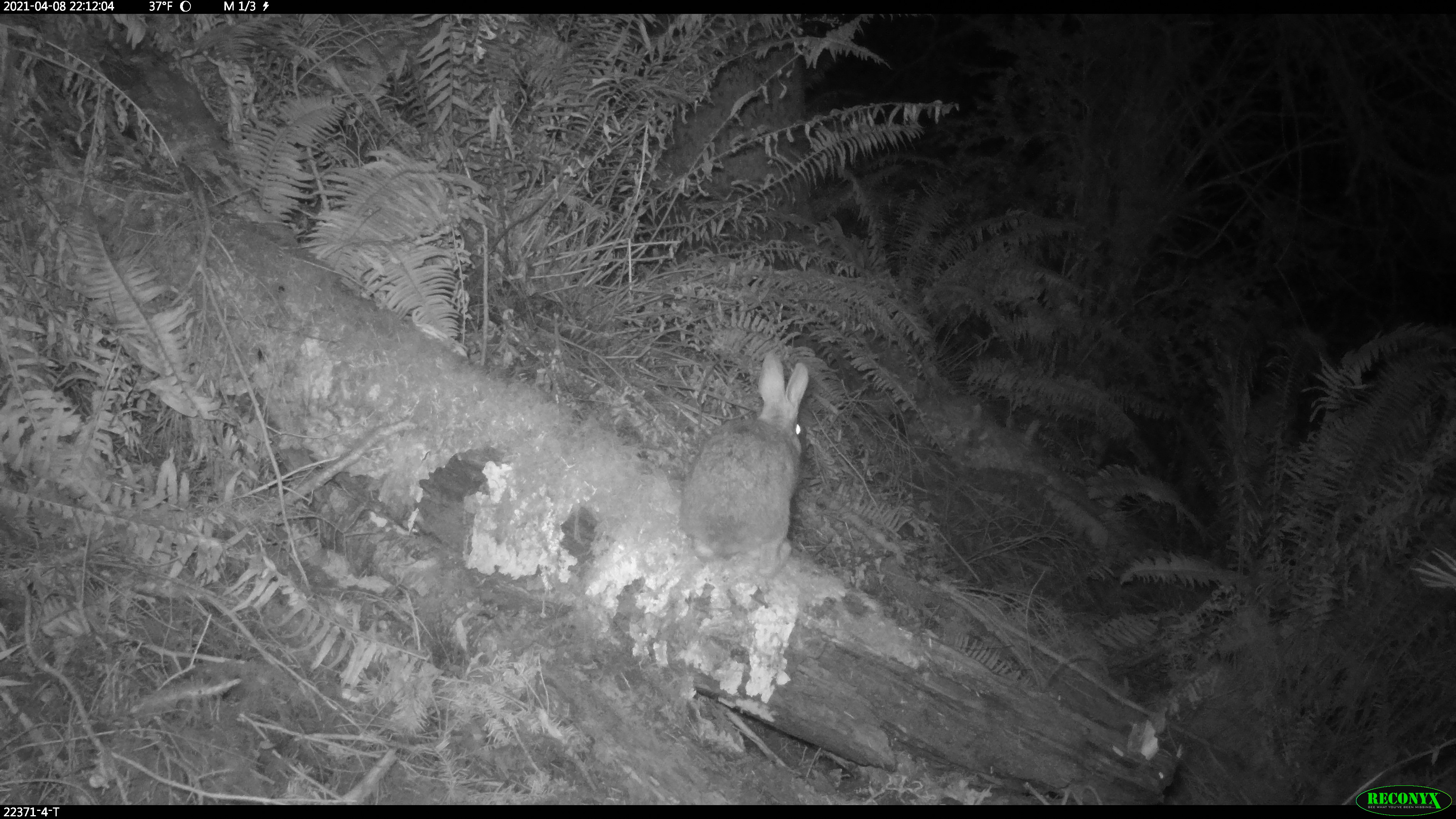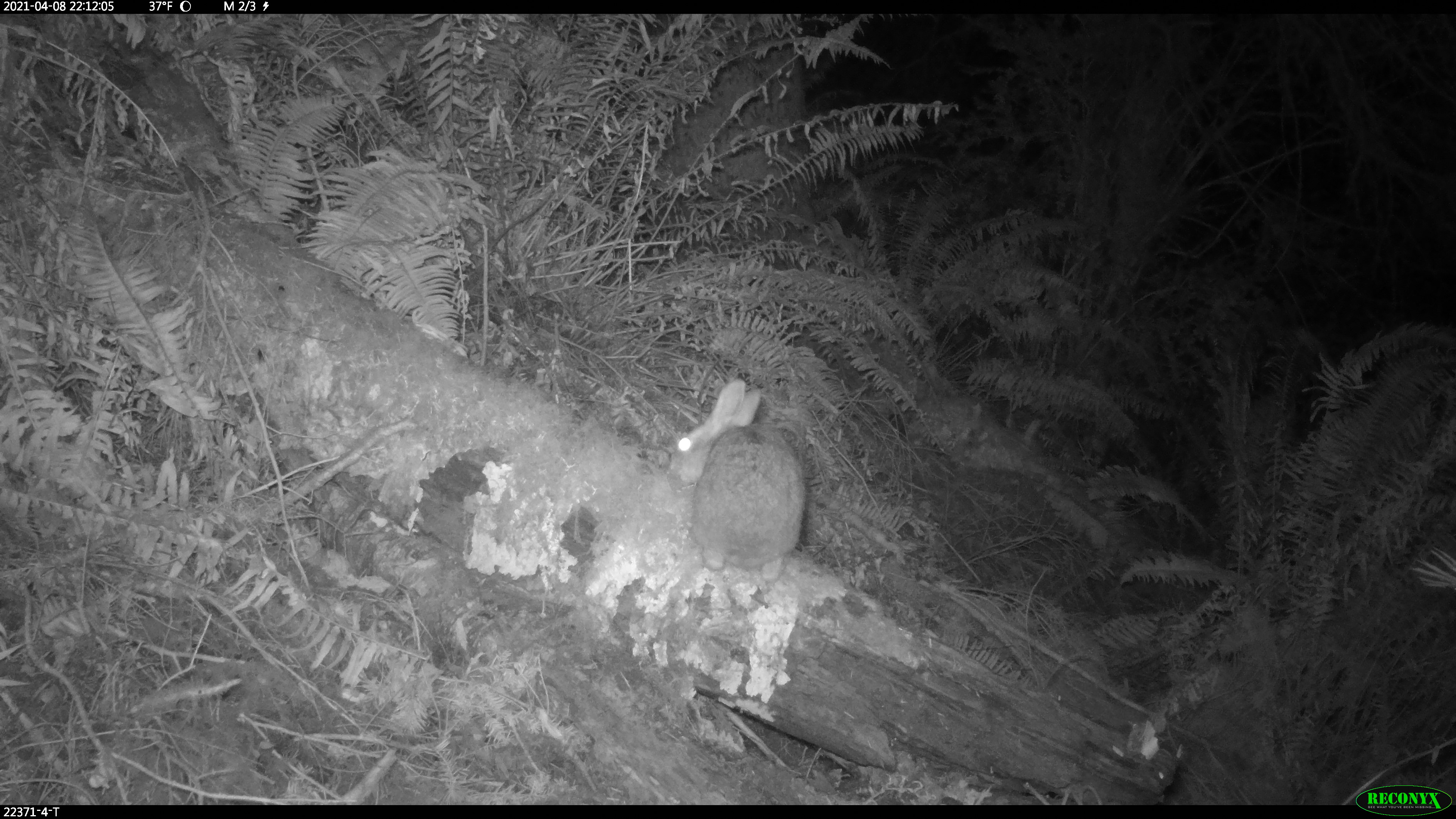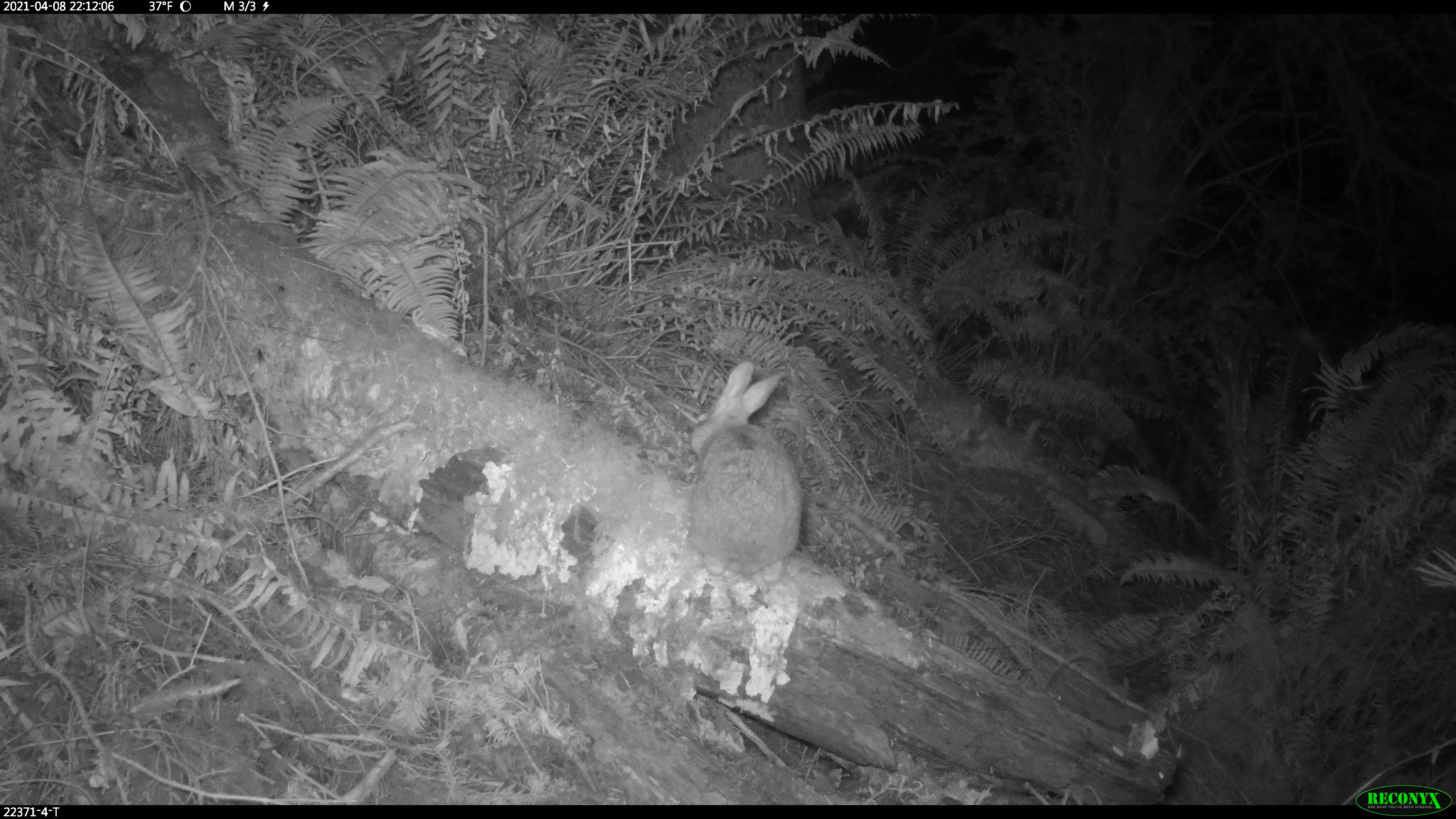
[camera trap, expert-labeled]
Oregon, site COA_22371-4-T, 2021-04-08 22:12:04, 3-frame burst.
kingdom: Animalia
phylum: Chordata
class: Mammalia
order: Lagomorpha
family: Leporidae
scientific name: Leporidae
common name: hares and rabbits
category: leporidae family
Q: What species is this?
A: Leporidae family (hares and rabbits) (Leporidae).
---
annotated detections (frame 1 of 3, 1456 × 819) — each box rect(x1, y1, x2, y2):
leporidae family: rect(655, 339, 833, 589)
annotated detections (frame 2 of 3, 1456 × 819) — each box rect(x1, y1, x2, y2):
leporidae family: rect(635, 376, 836, 588)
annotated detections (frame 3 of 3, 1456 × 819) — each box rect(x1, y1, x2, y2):
leporidae family: rect(645, 350, 832, 597)